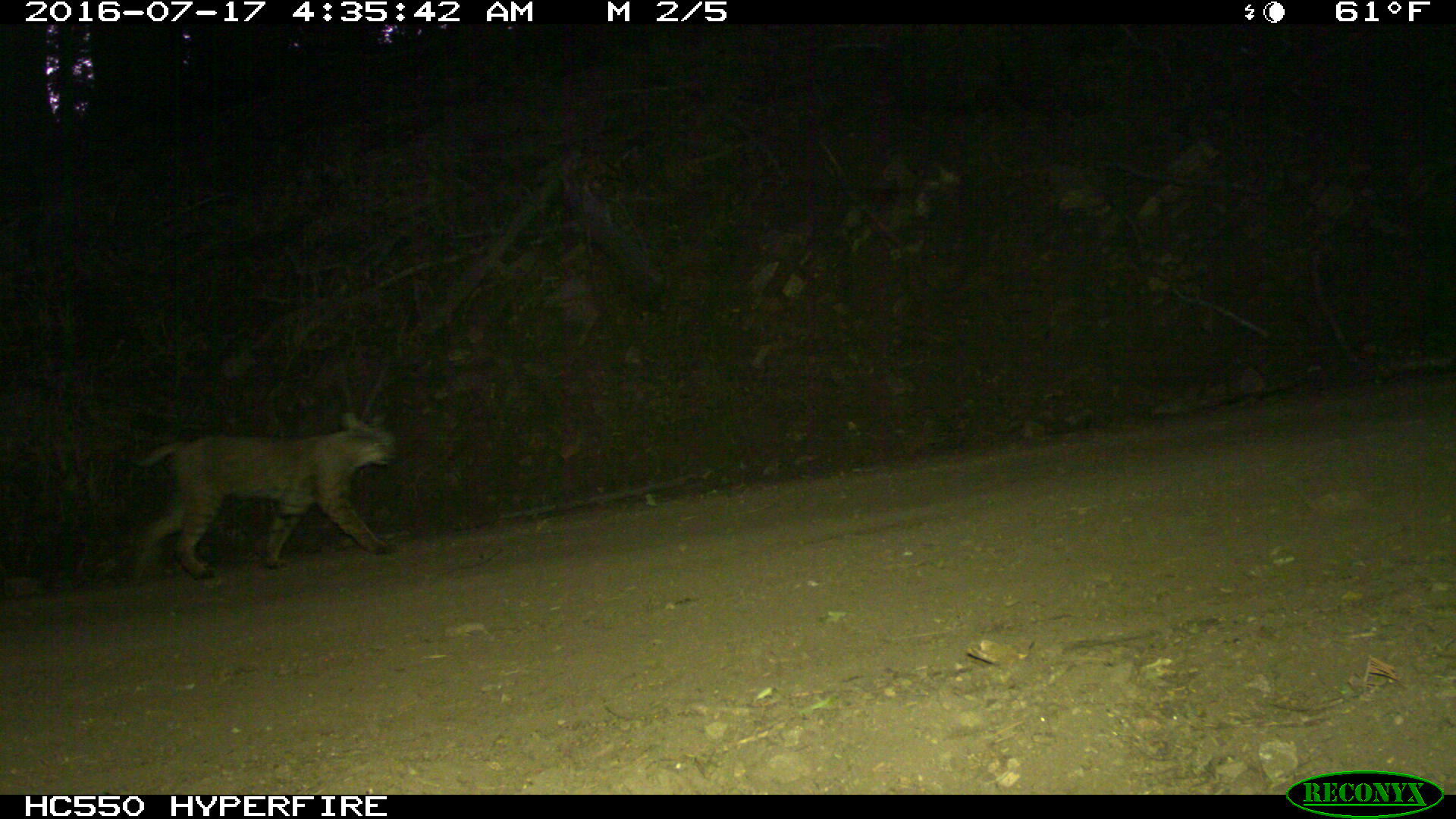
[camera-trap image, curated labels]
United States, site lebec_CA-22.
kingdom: Animalia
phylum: Chordata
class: Mammalia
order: Carnivora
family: Felidae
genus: Lynx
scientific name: Lynx rufus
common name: bobcat